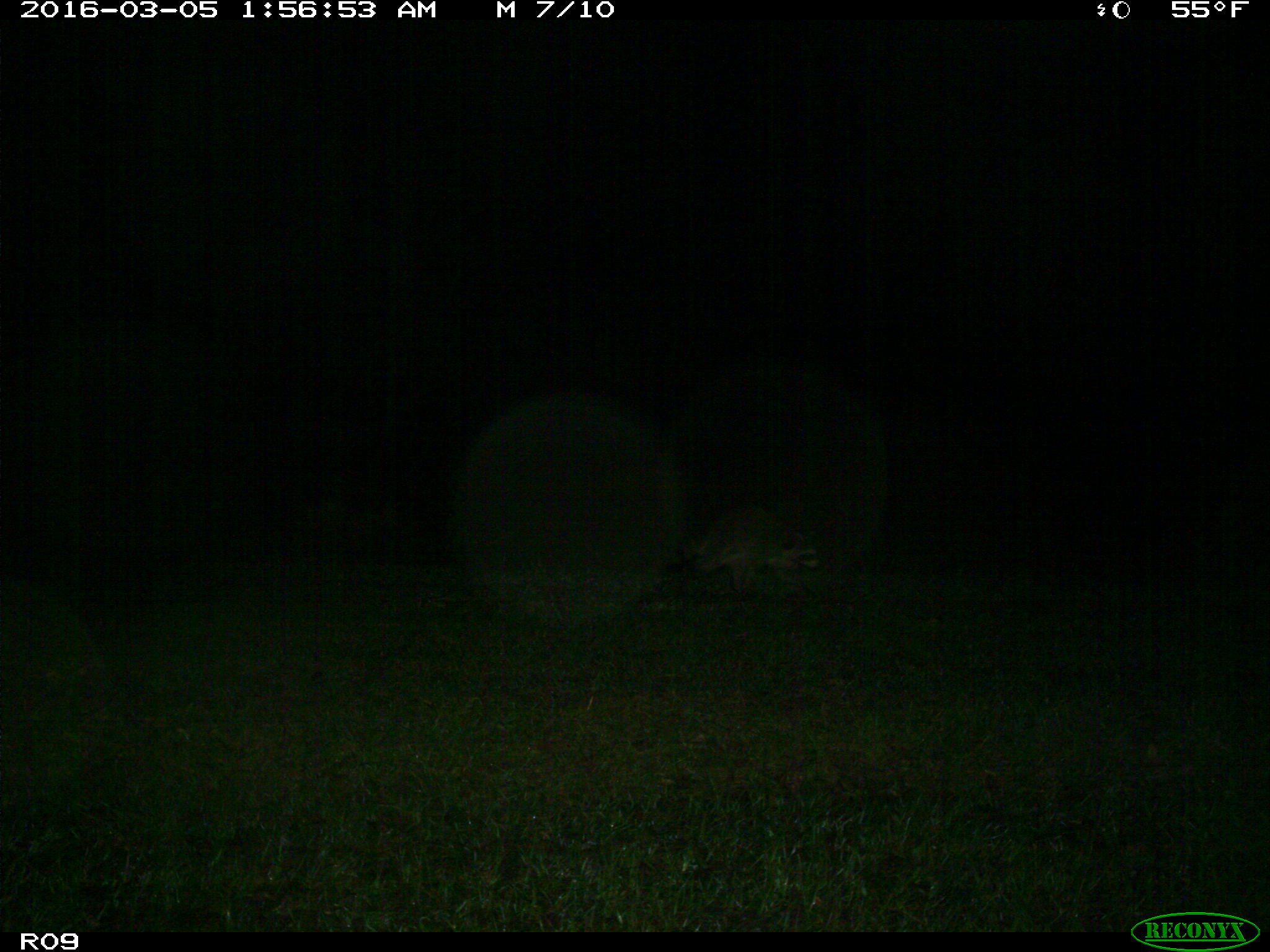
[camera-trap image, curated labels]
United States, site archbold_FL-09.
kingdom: Animalia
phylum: Chordata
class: Mammalia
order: Carnivora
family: Procyonidae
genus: Procyon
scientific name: Procyon lotor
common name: common raccoon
Procyon lotor (common raccoon).